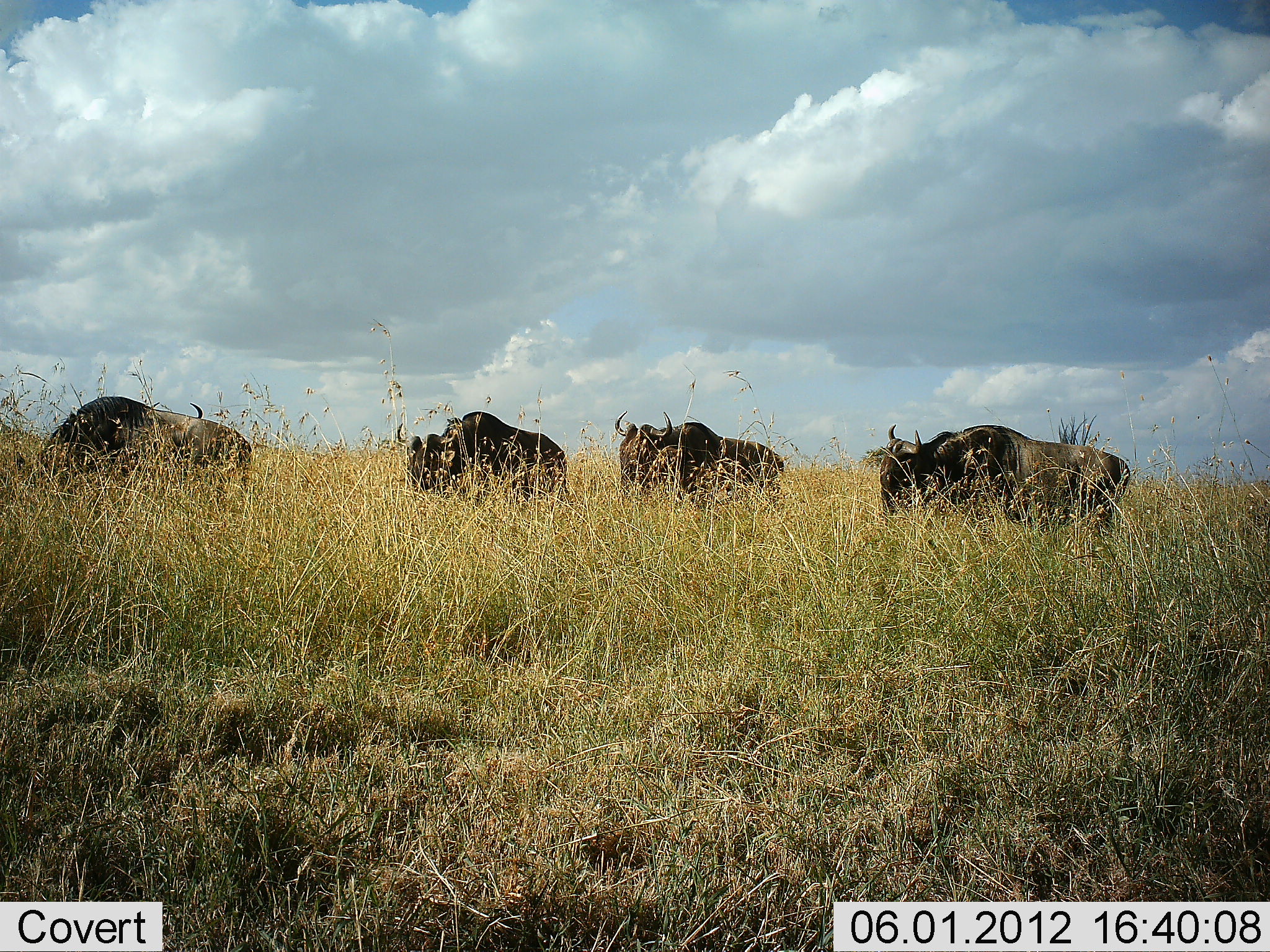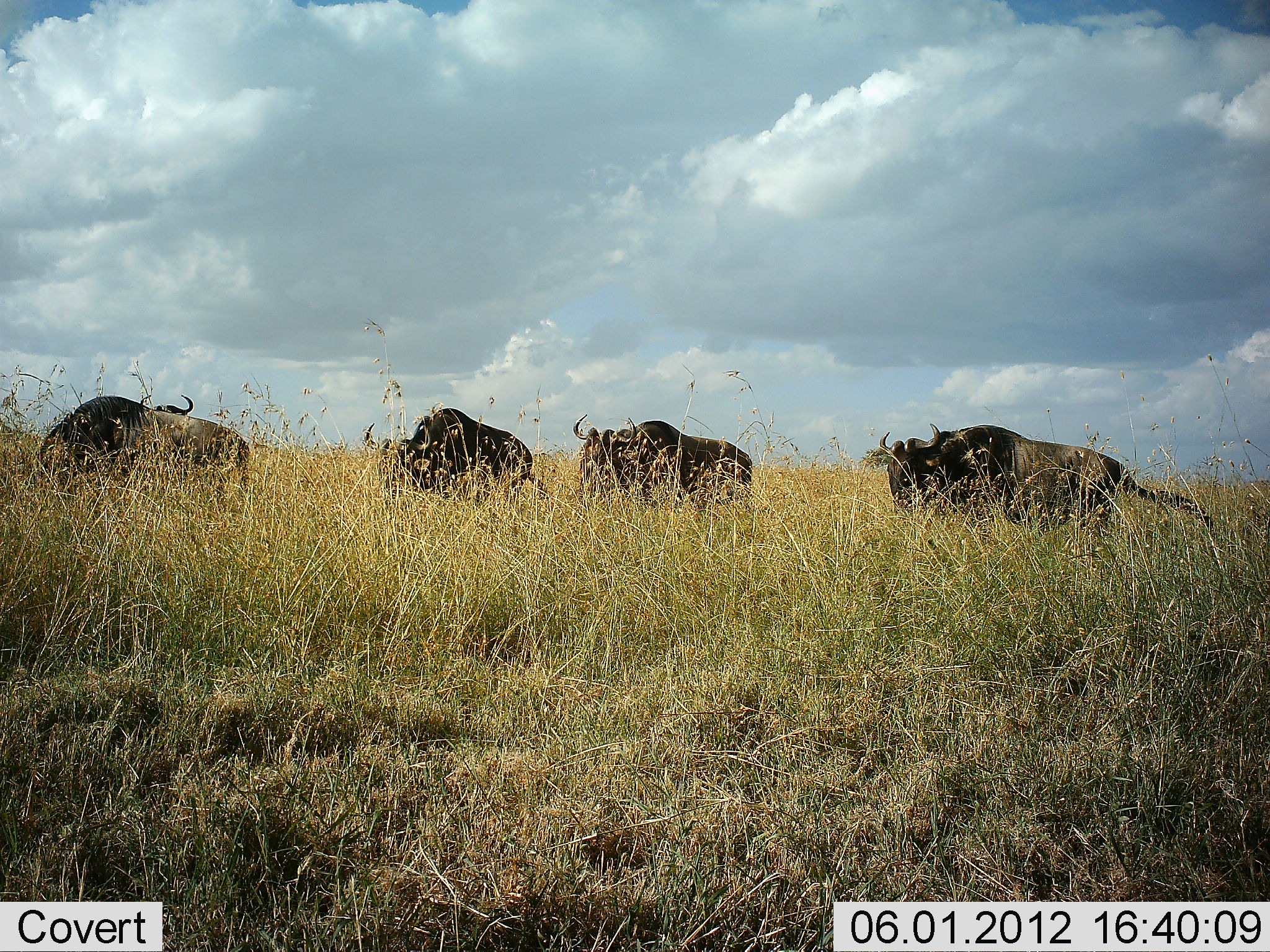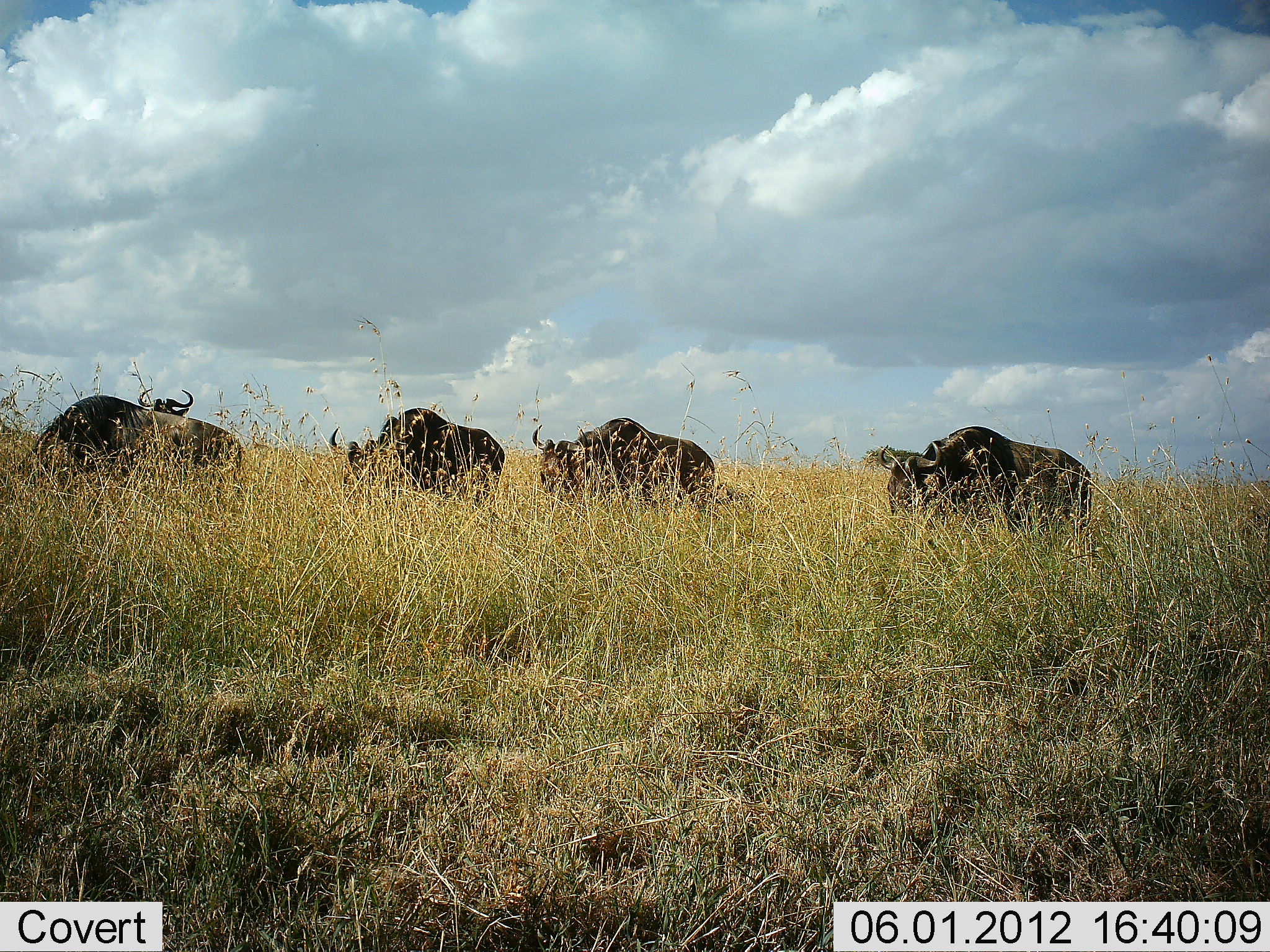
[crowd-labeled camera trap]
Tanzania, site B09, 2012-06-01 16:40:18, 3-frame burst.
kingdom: Animalia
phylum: Chordata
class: Mammalia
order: Artiodactyla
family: Bovidae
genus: Connochaetes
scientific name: Connochaetes taurinus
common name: blue wildebeest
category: wildebeest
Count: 5.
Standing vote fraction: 40%.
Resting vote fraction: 0%.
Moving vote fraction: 40%.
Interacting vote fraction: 0%.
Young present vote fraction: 0%.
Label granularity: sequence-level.